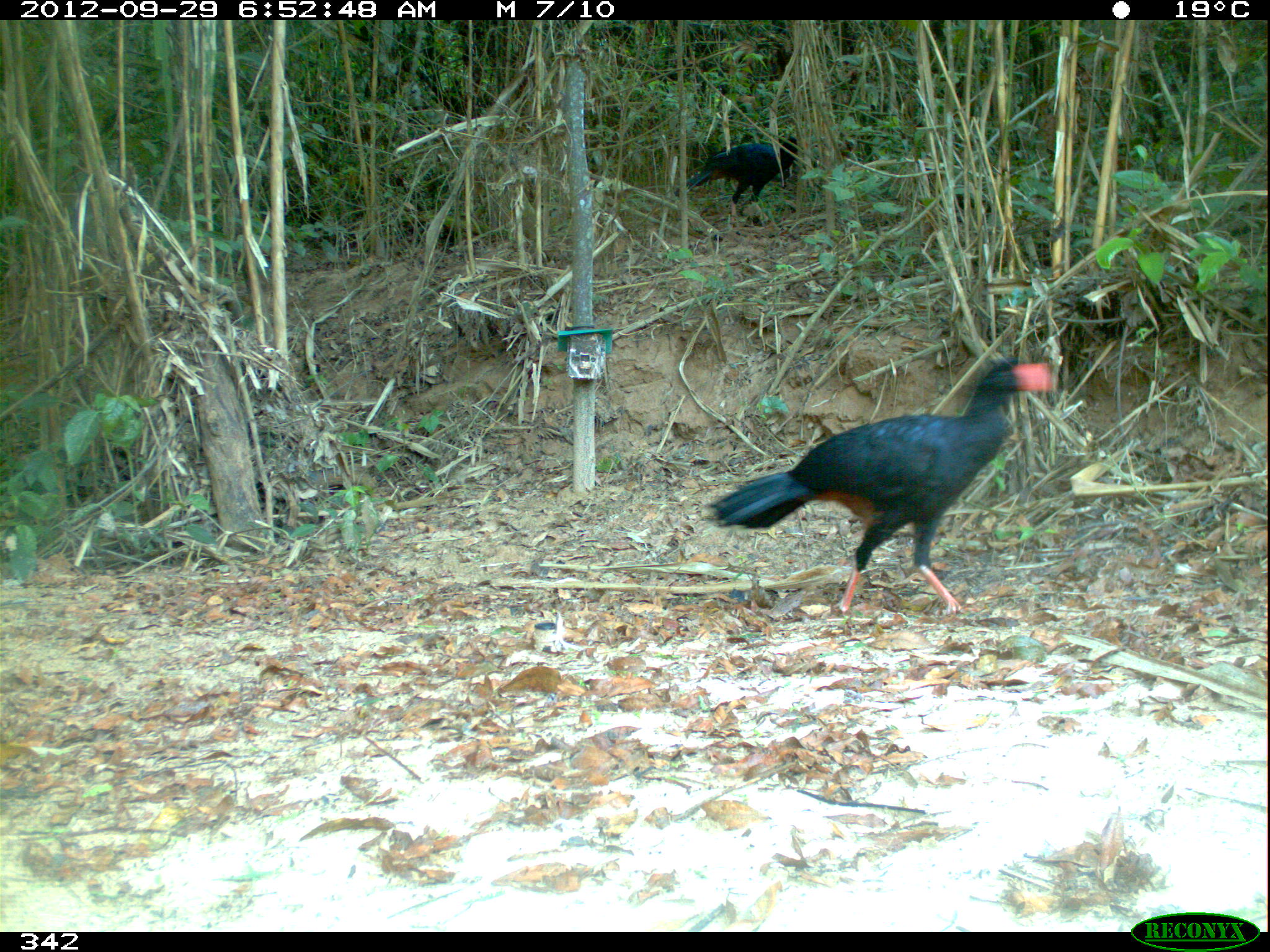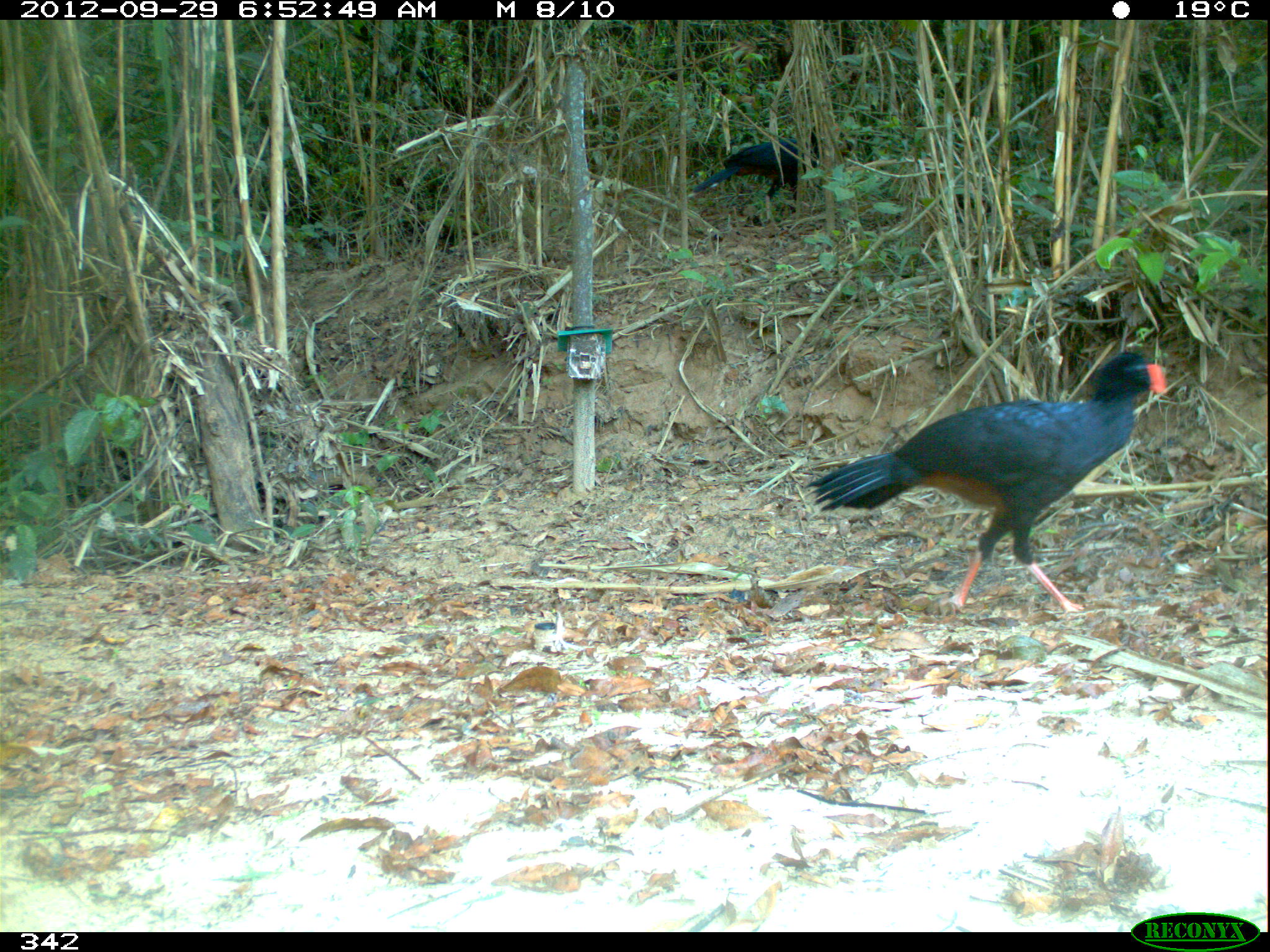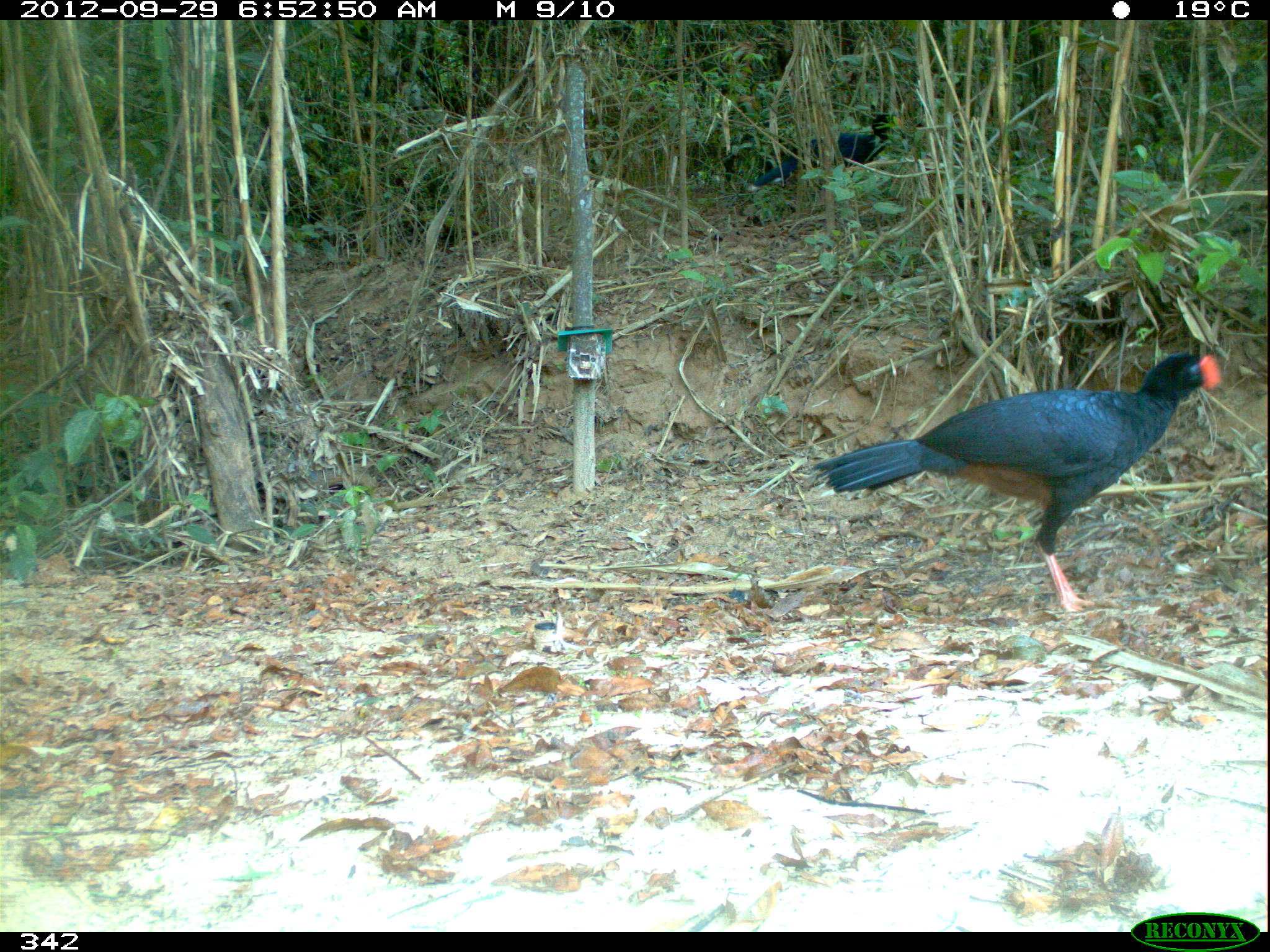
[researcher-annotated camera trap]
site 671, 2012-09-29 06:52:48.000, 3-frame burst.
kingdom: Animalia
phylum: Chordata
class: Aves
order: Galliformes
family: Cracidae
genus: Mitu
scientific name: Mitu tuberosum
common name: razor-billed curassow